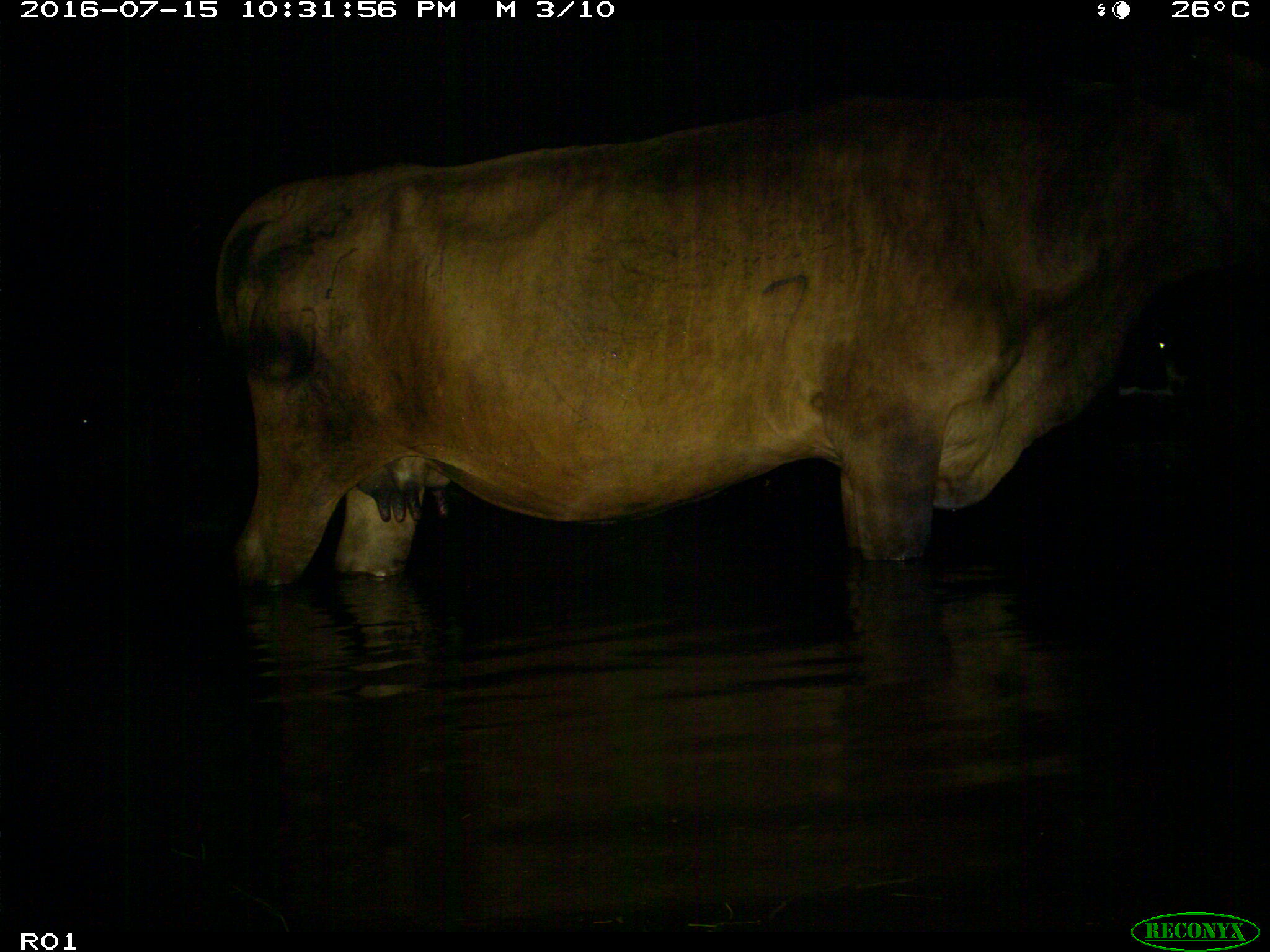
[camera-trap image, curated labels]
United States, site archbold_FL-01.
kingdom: Animalia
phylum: Chordata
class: Mammalia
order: Artiodactyla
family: Bovidae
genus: Bos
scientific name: Bos taurus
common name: domestic cow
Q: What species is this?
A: Bos taurus (domestic cow).